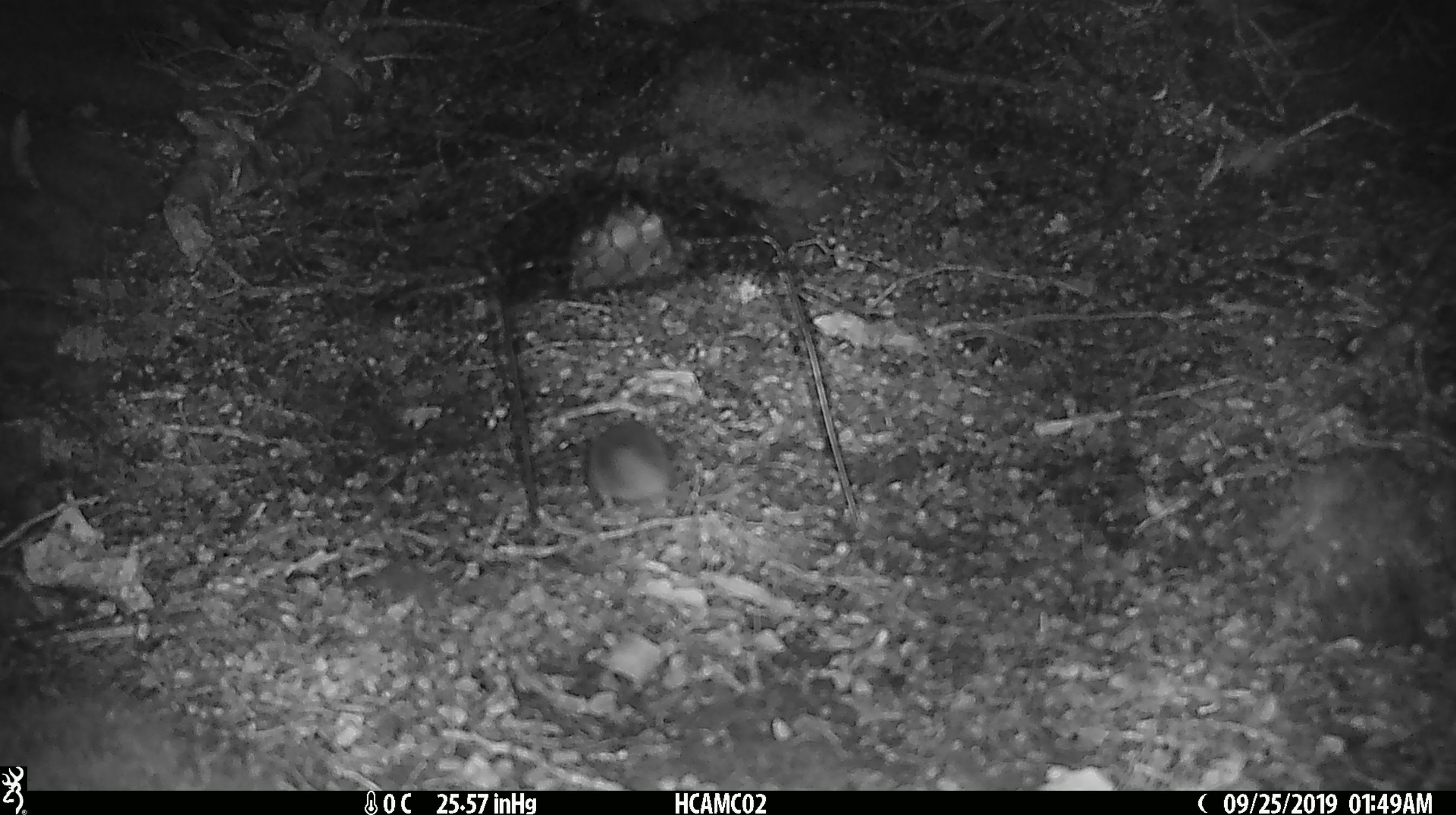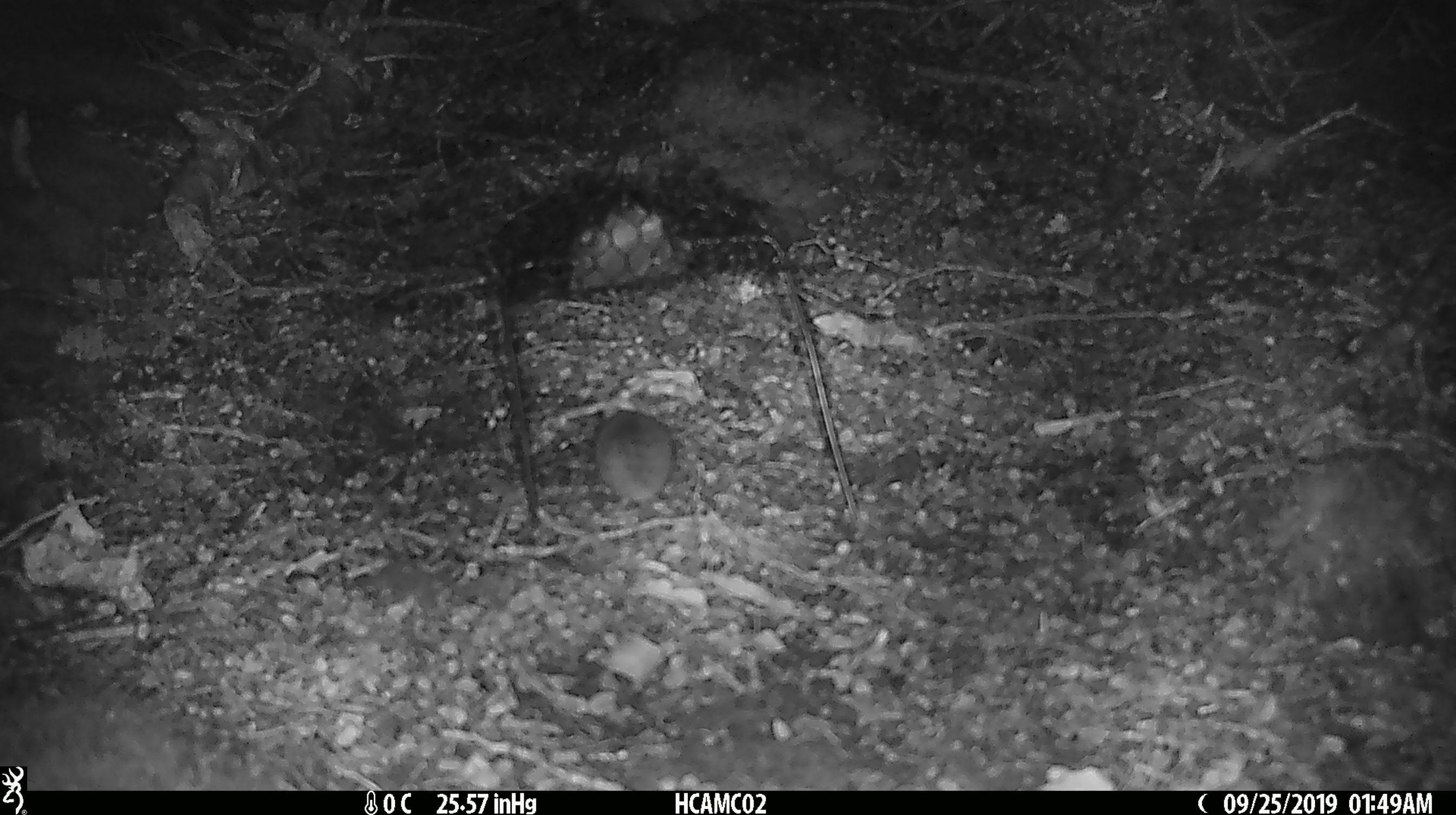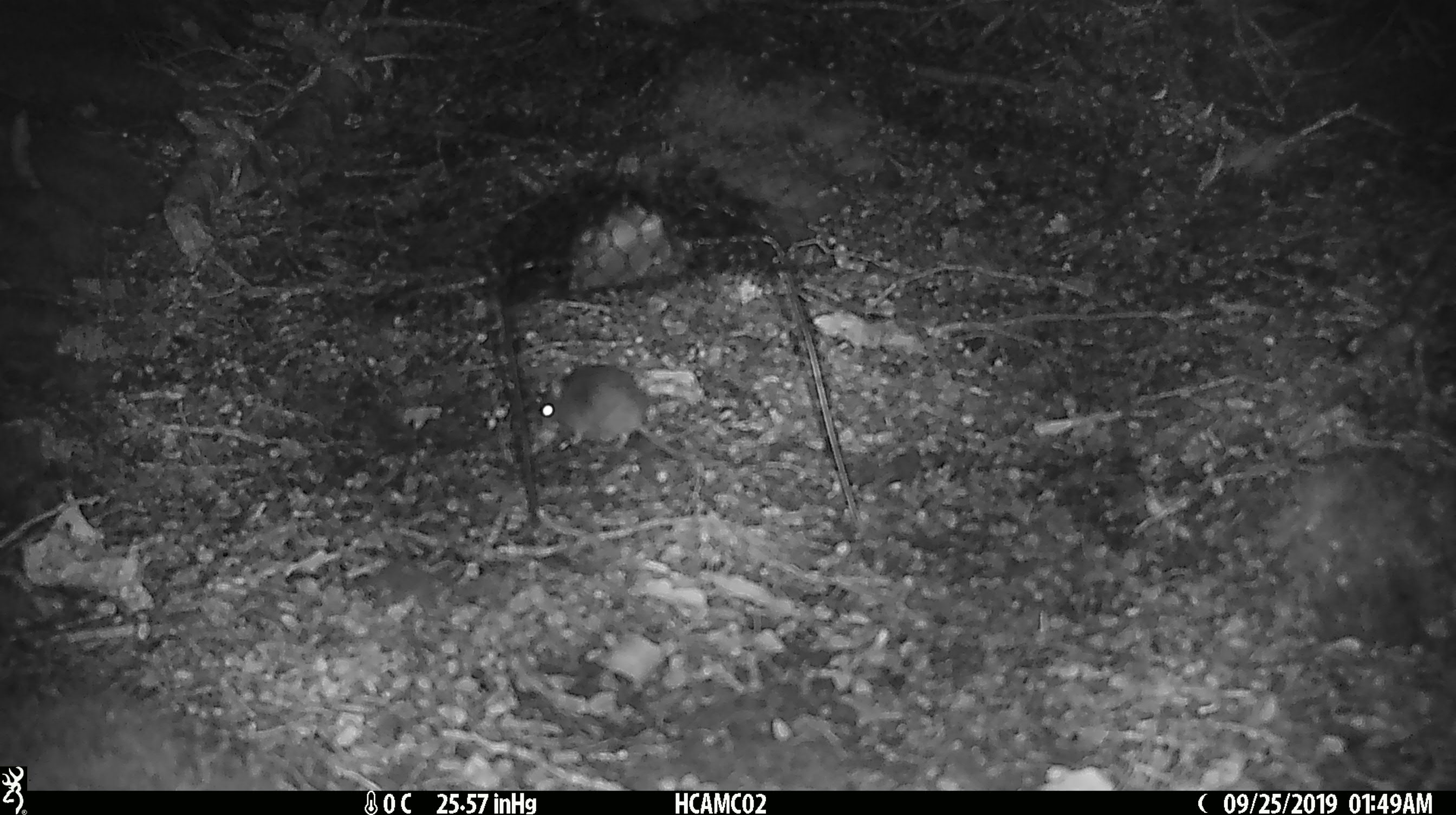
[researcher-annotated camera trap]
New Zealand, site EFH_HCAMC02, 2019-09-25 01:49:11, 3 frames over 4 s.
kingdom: Animalia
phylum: Chordata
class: Mammalia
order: Rodentia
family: Muridae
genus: Mus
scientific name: Mus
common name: mouse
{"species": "mouse (Mus)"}